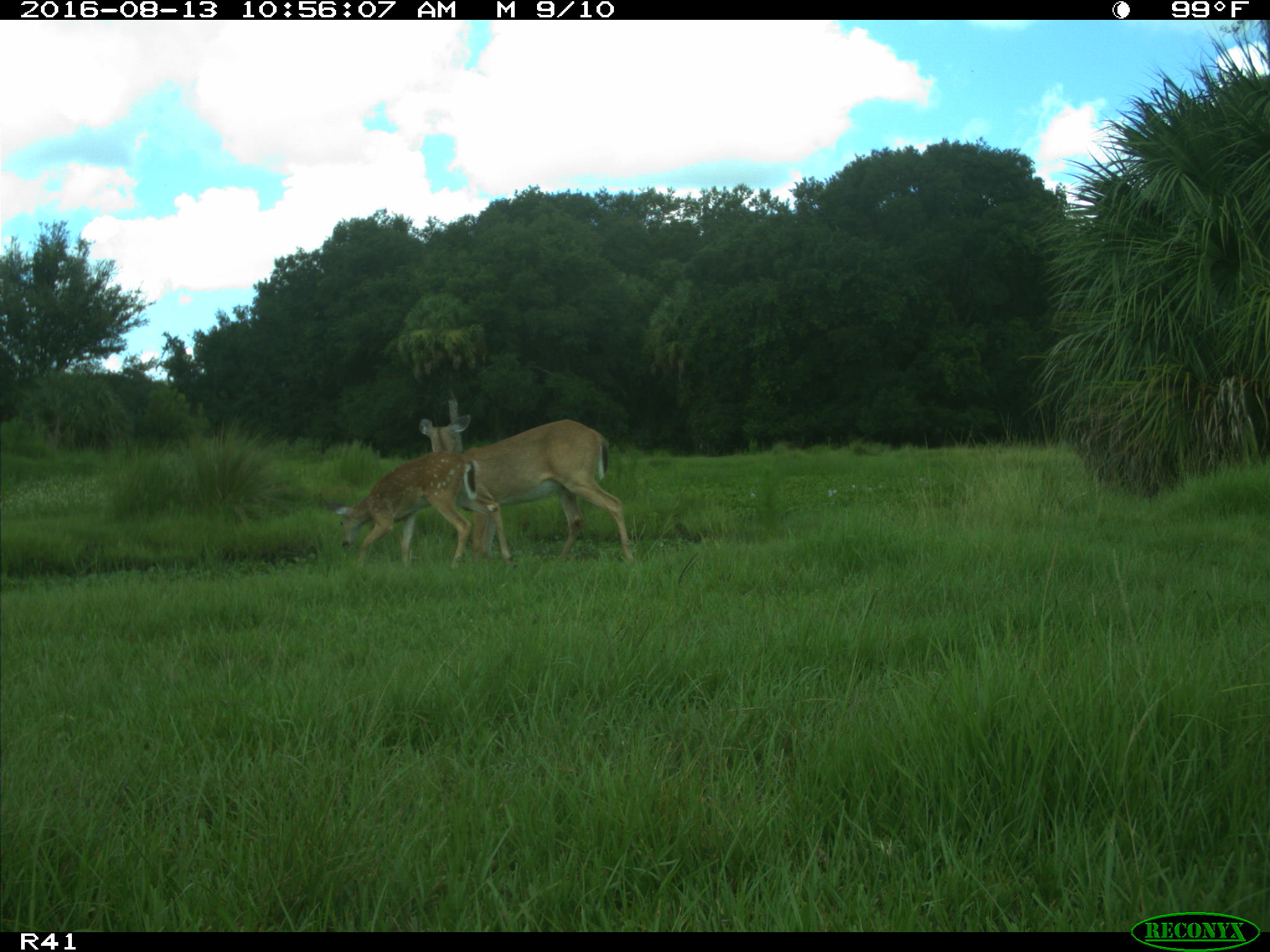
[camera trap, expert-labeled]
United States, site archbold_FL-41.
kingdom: Animalia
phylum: Chordata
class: Mammalia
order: Artiodactyla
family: Cervidae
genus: Odocoileus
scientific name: Odocoileus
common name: deer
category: unidentified deer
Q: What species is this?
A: Unidentified deer (deer) (Odocoileus).